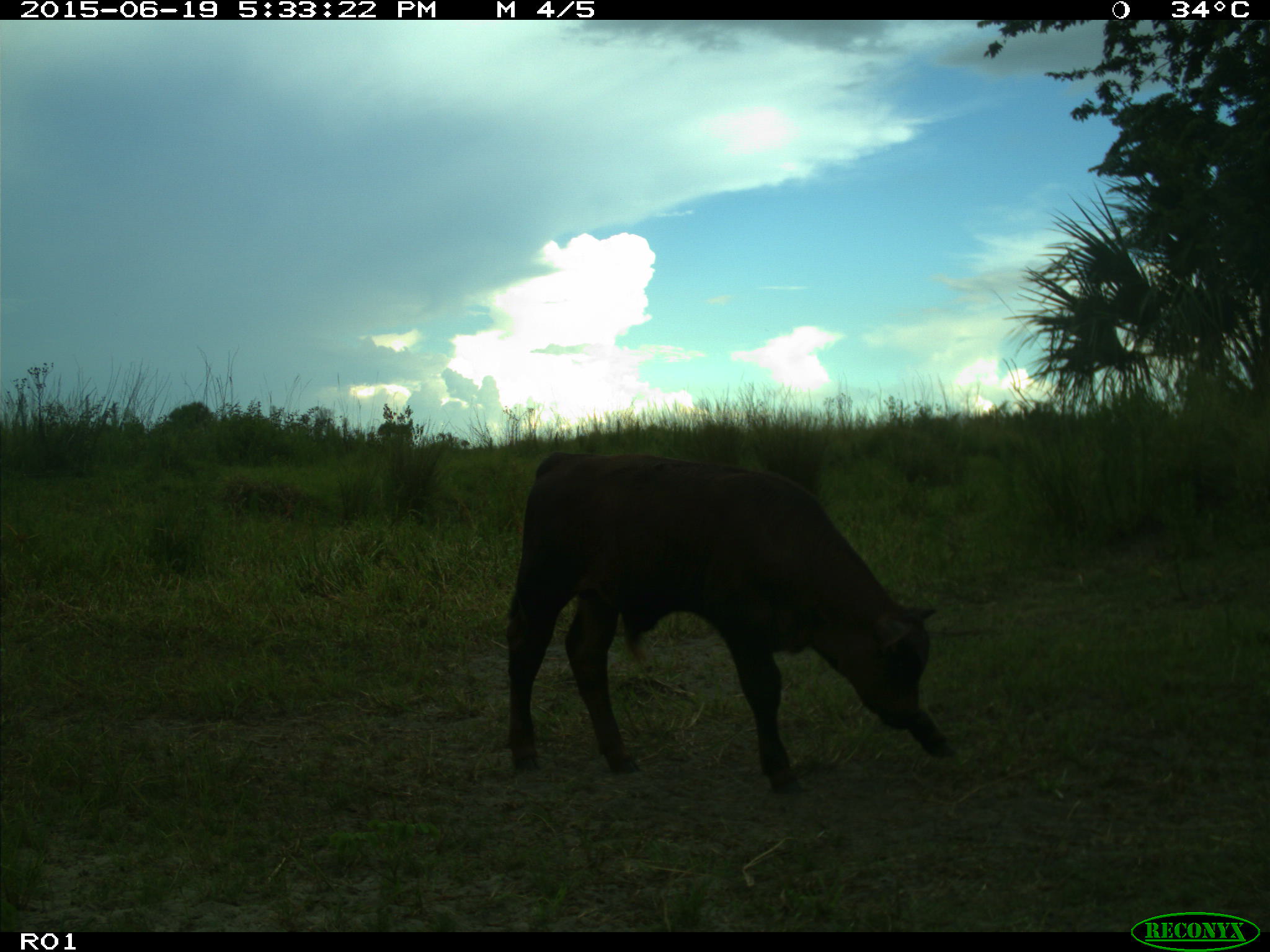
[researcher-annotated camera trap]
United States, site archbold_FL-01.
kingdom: Animalia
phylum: Chordata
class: Mammalia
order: Artiodactyla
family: Bovidae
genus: Bos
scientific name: Bos taurus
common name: domestic cow